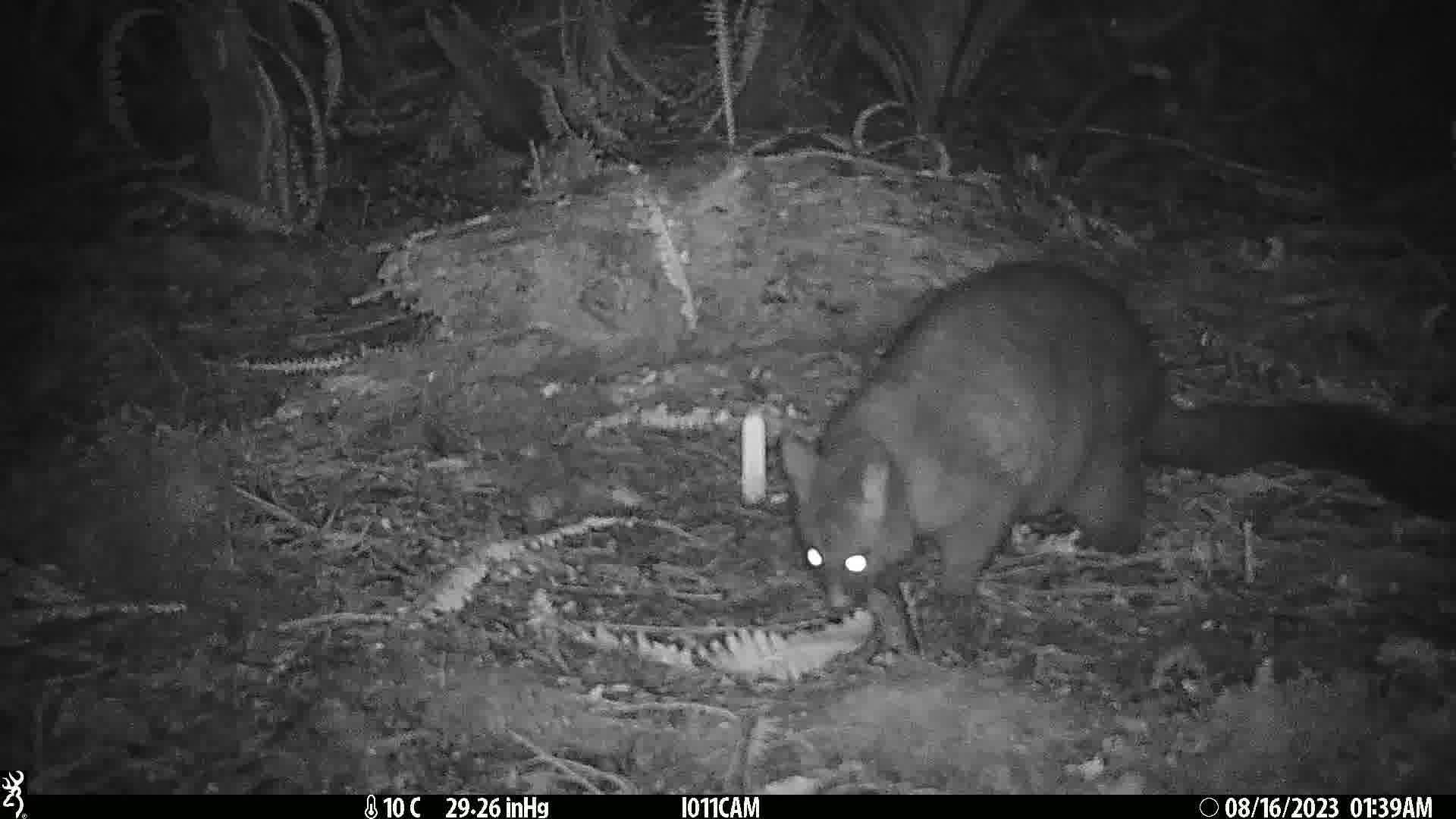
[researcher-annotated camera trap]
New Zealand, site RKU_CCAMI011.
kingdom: Animalia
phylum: Chordata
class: Mammalia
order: Diprotodontia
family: Phalangeridae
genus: Trichosurus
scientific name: Trichosurus vulpecula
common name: common brushtail possum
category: possum